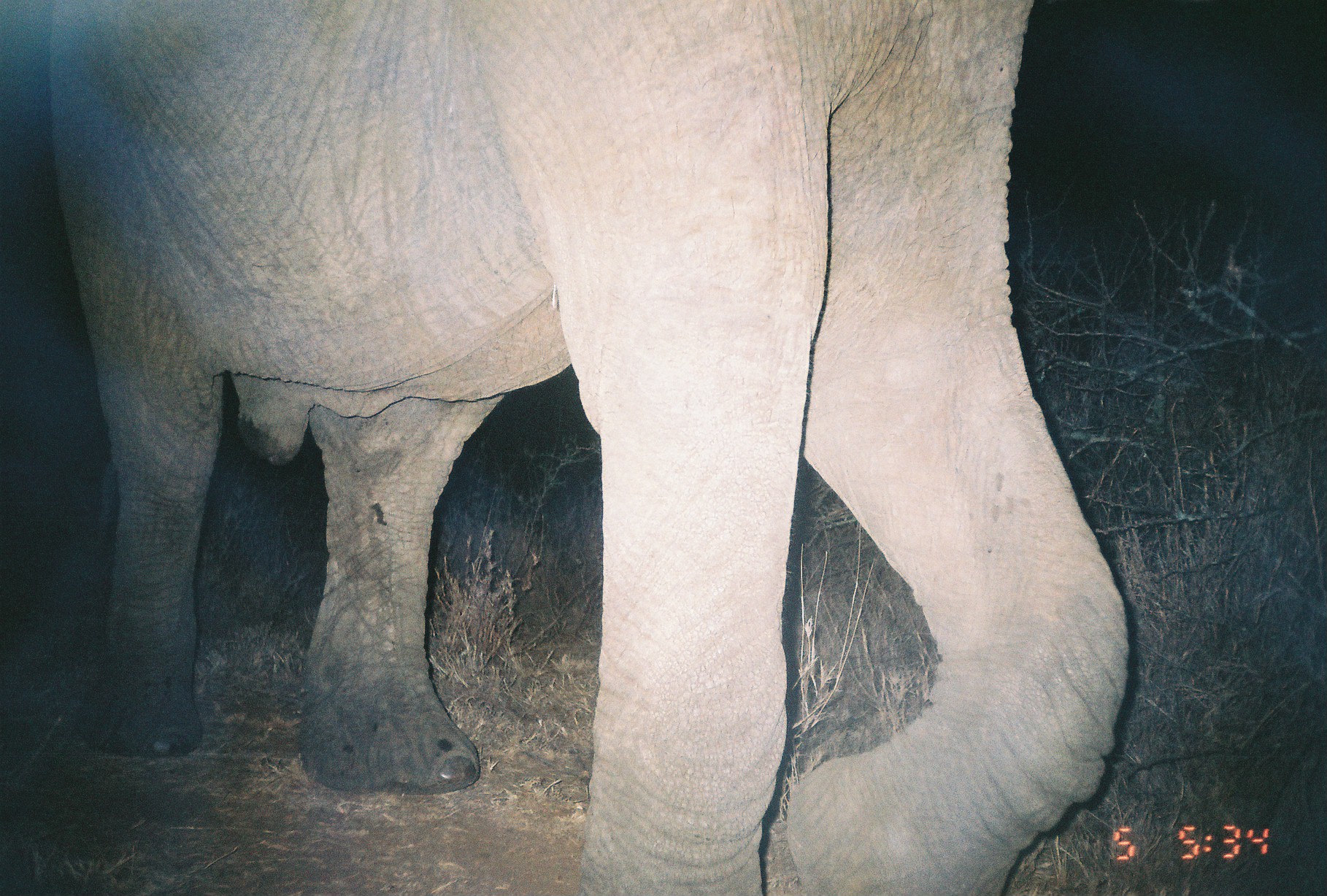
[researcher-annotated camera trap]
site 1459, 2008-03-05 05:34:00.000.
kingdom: Animalia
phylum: Chordata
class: Mammalia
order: Proboscidea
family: Elephantidae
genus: Loxodonta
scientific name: Loxodonta africana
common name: african bush elephant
Loxodonta africana (african bush elephant), count 1.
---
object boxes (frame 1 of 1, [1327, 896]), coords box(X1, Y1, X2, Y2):
loxodonta africana: box(45, 0, 1133, 896)